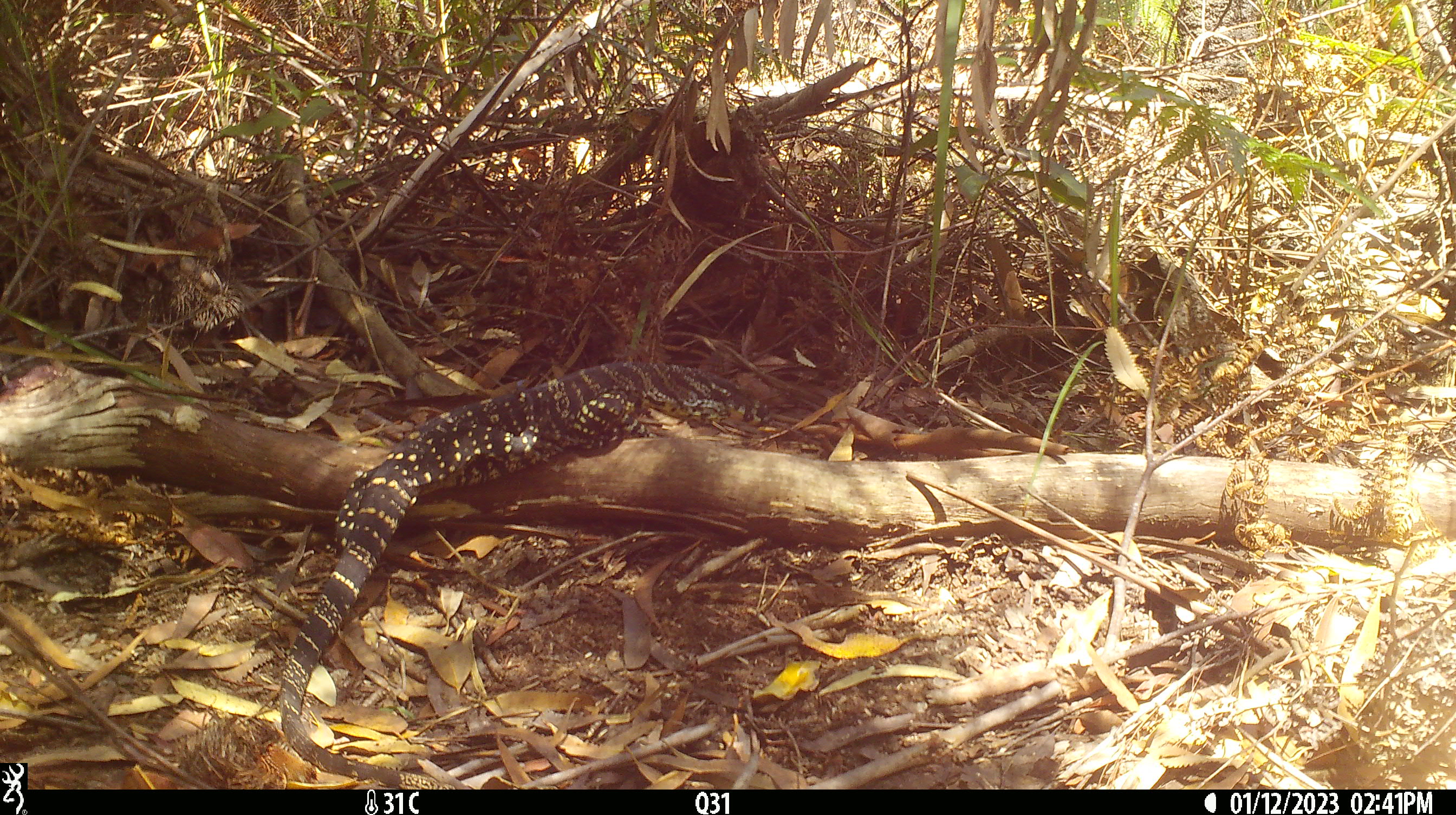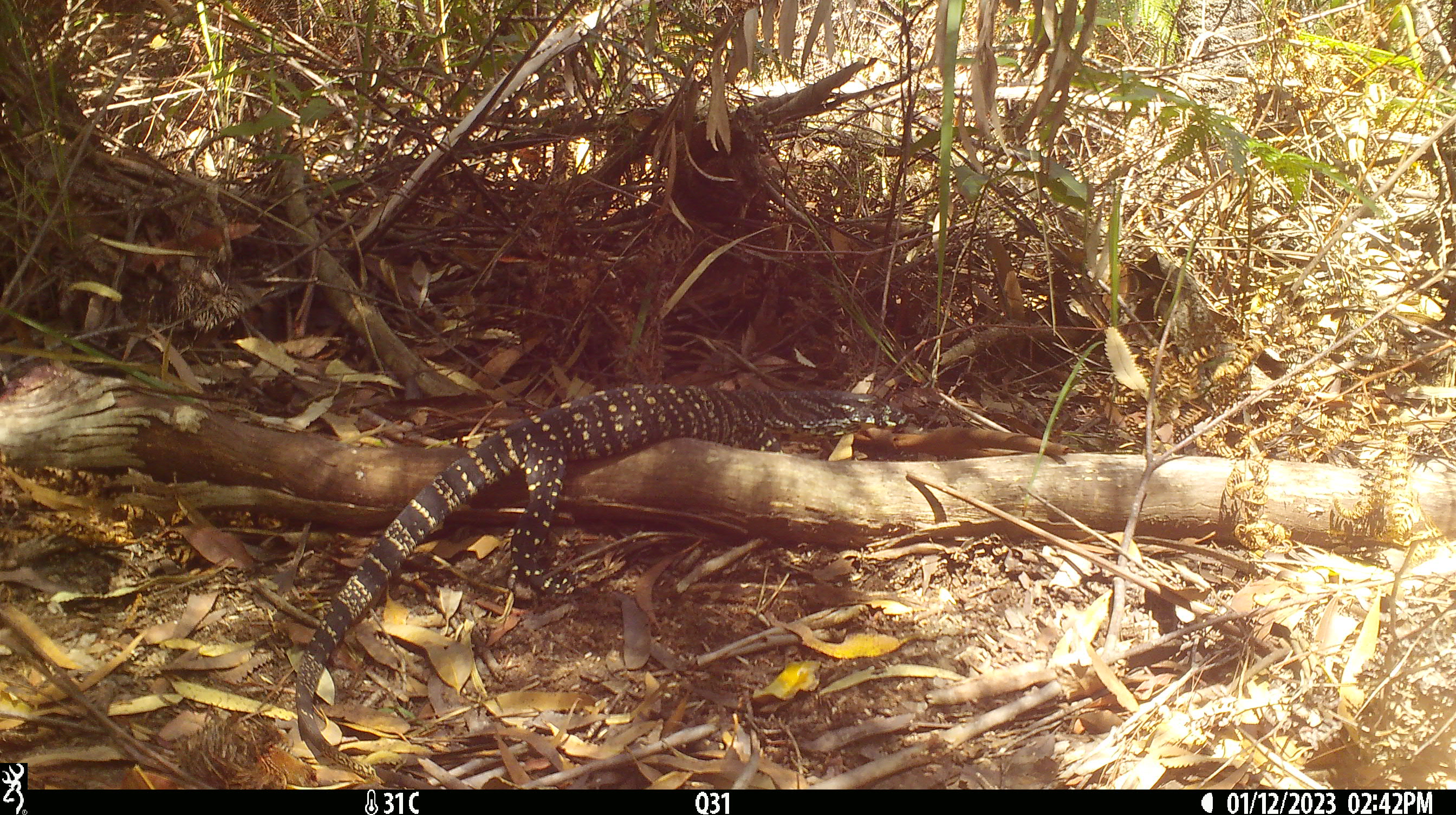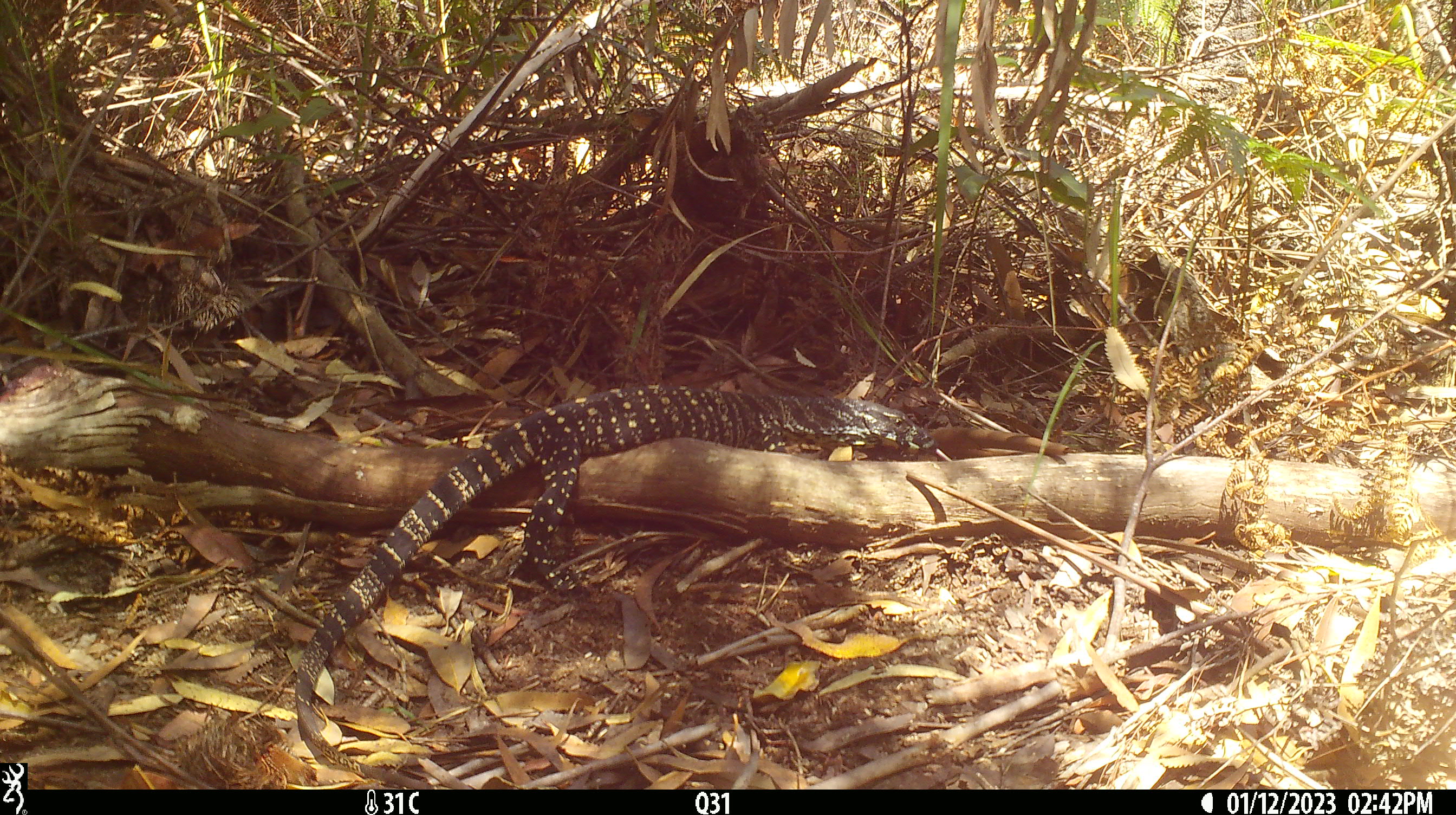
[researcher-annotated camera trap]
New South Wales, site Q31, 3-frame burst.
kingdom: Animalia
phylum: Chordata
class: Reptilia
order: Squamata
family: Varanidae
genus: Varanus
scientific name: Varanus varius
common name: lace monitor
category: goanna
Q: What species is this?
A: Goanna (lace monitor) (Varanus varius).